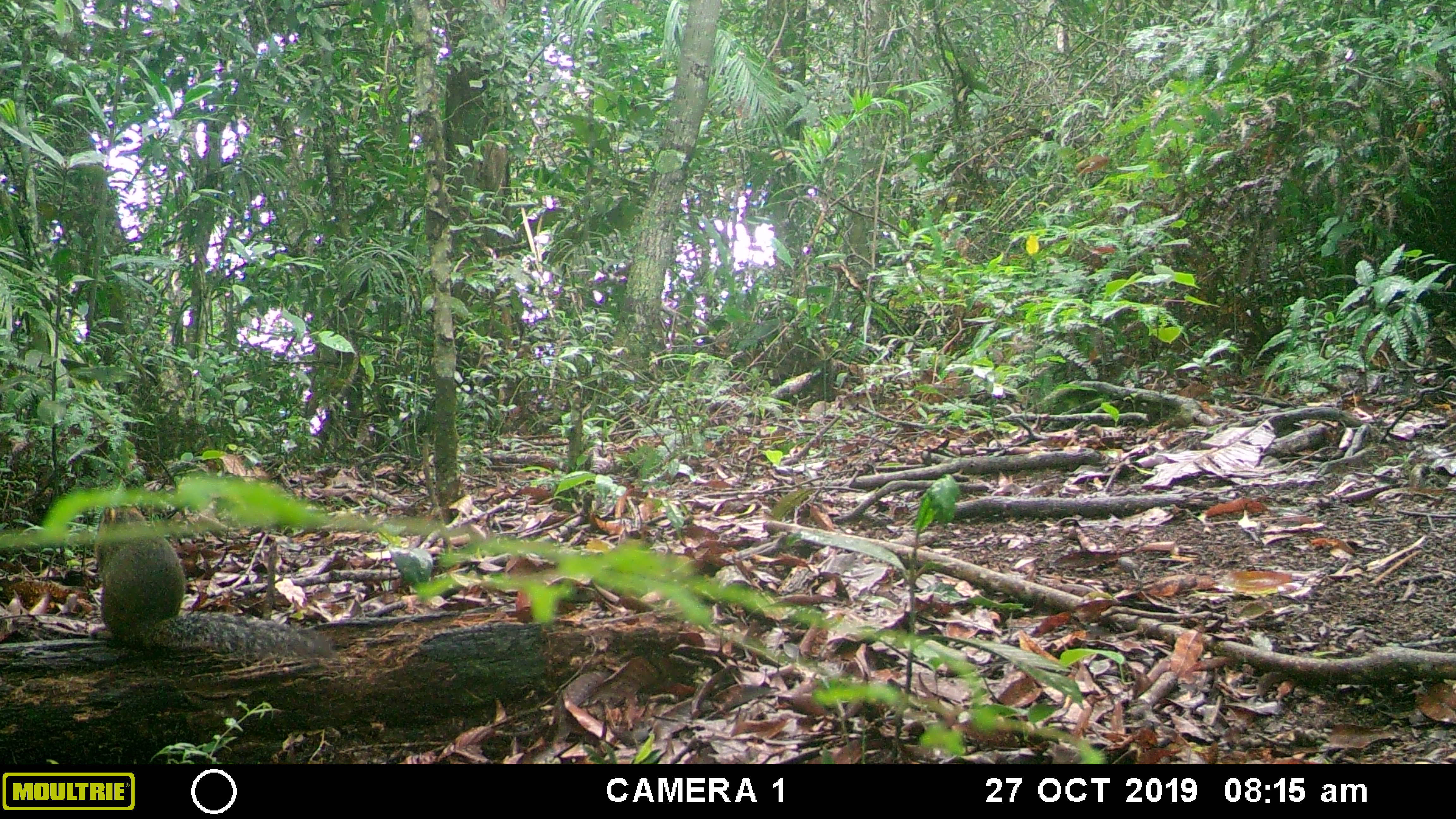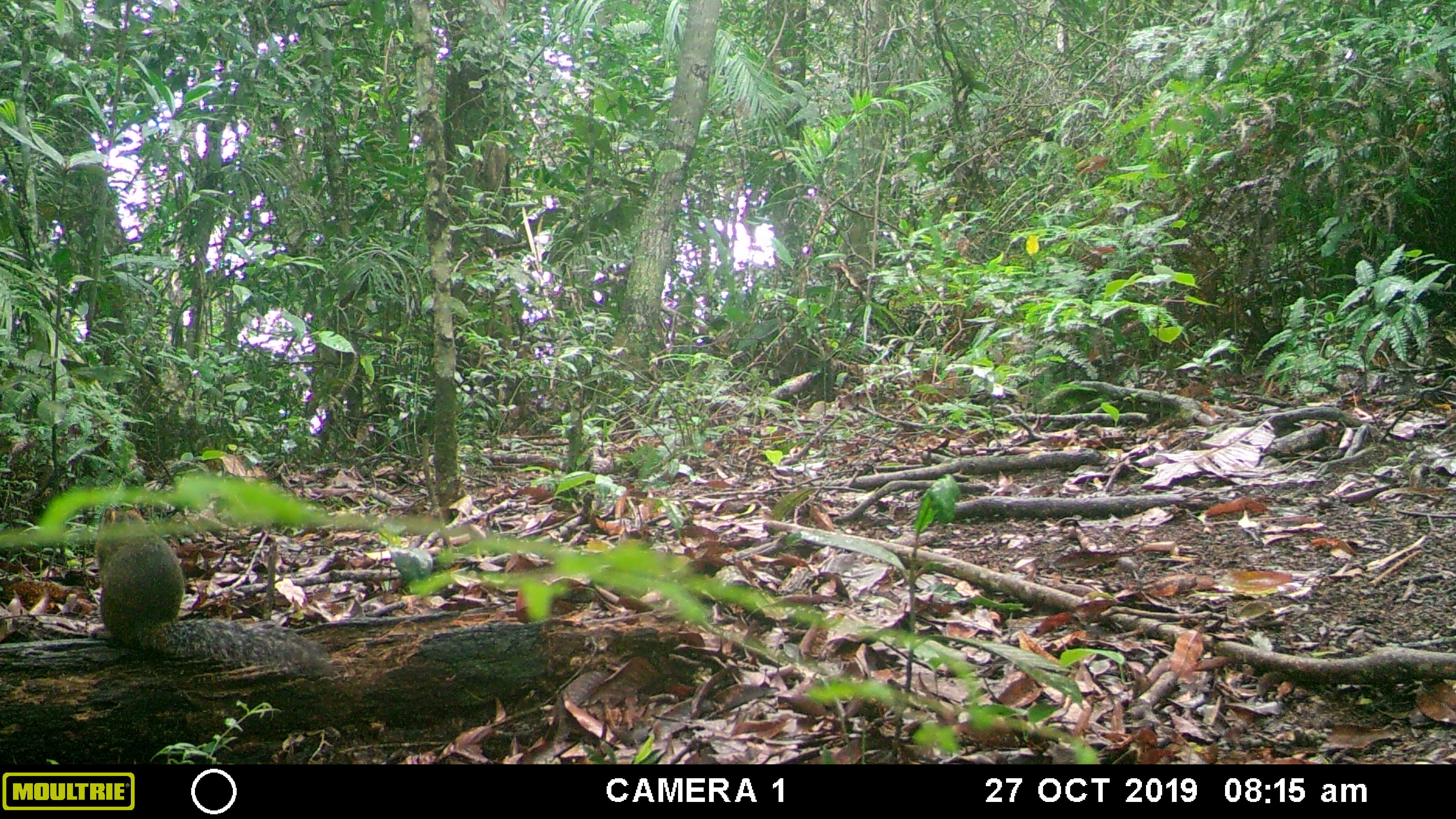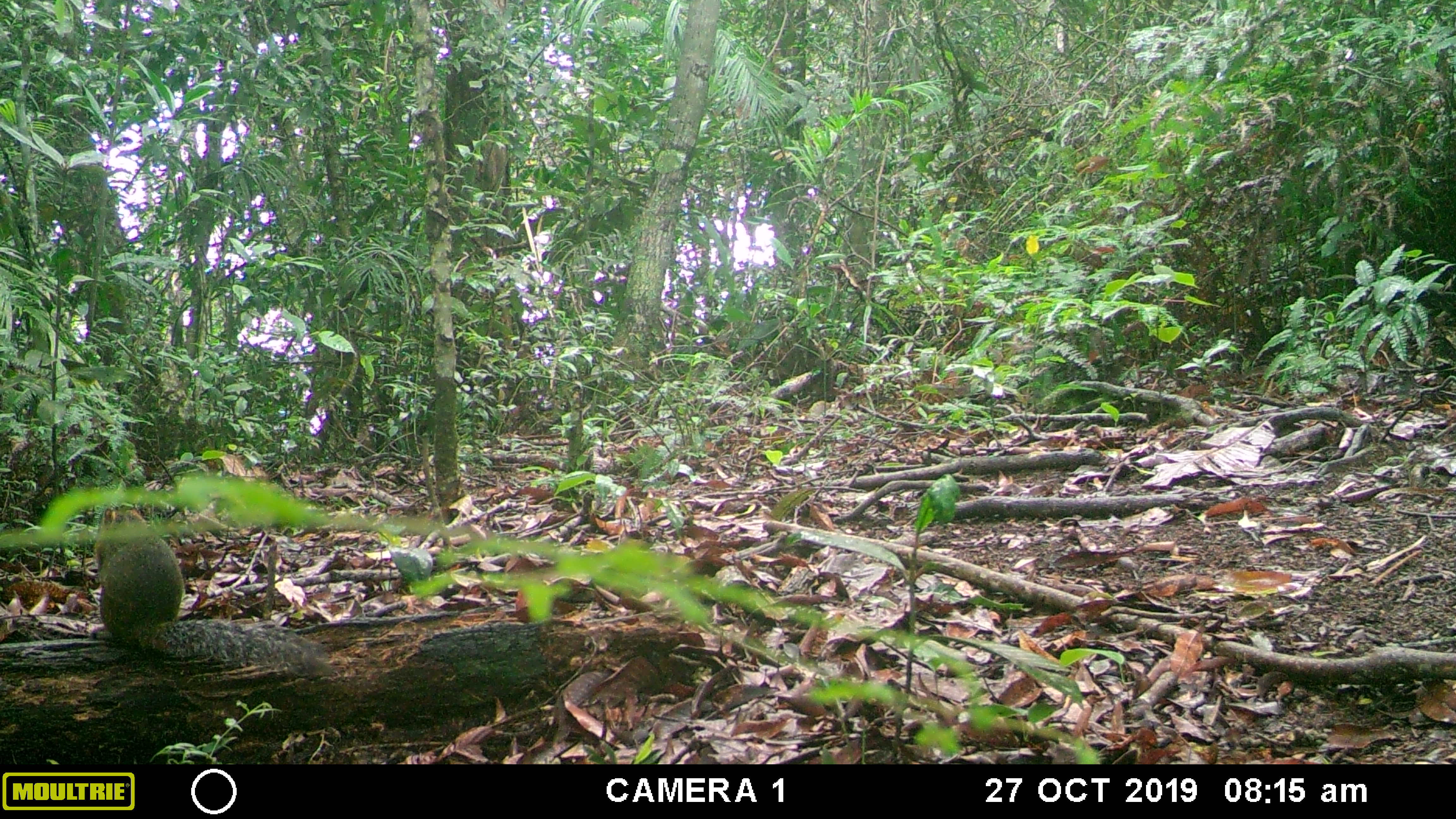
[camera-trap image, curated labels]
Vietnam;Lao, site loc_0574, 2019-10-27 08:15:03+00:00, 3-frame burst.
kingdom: Animalia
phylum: Chordata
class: Mammalia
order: Rodentia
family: Sciuridae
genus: Dremomys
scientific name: Dremomys rufigenis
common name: red-cheeked squirrel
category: red cheeked squirrel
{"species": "red cheeked squirrel (red-cheeked squirrel) (Dremomys rufigenis)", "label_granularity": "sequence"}